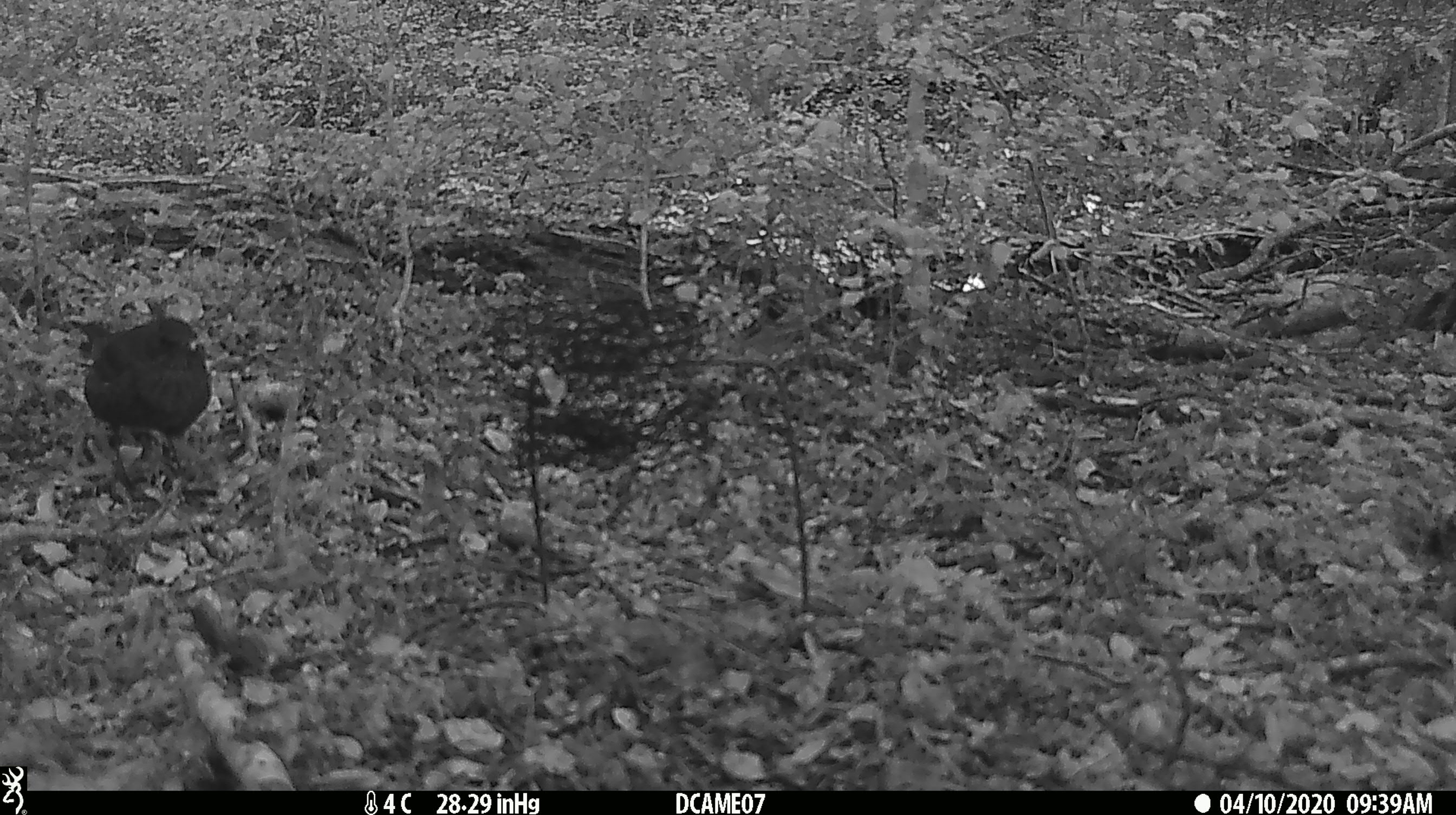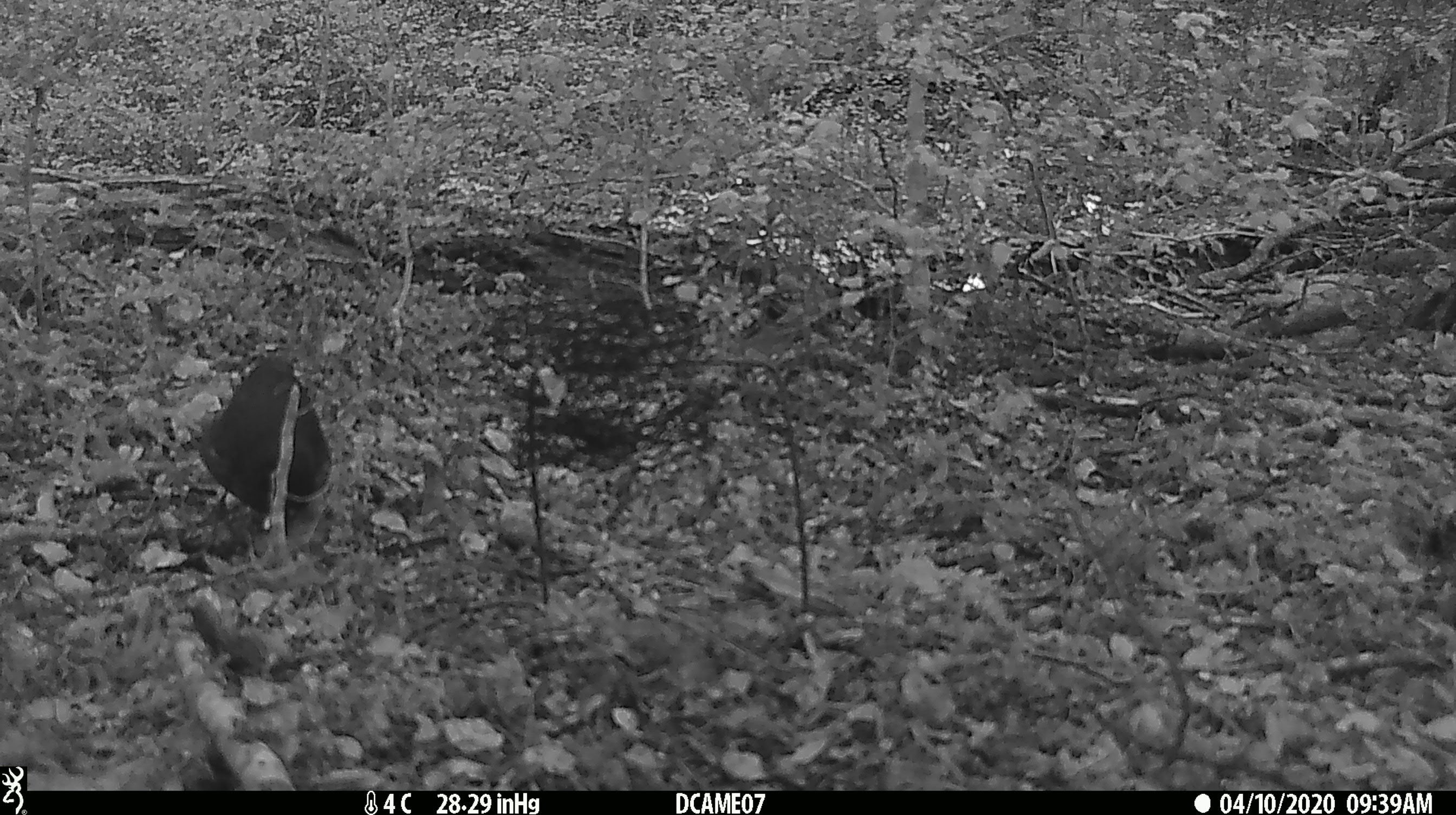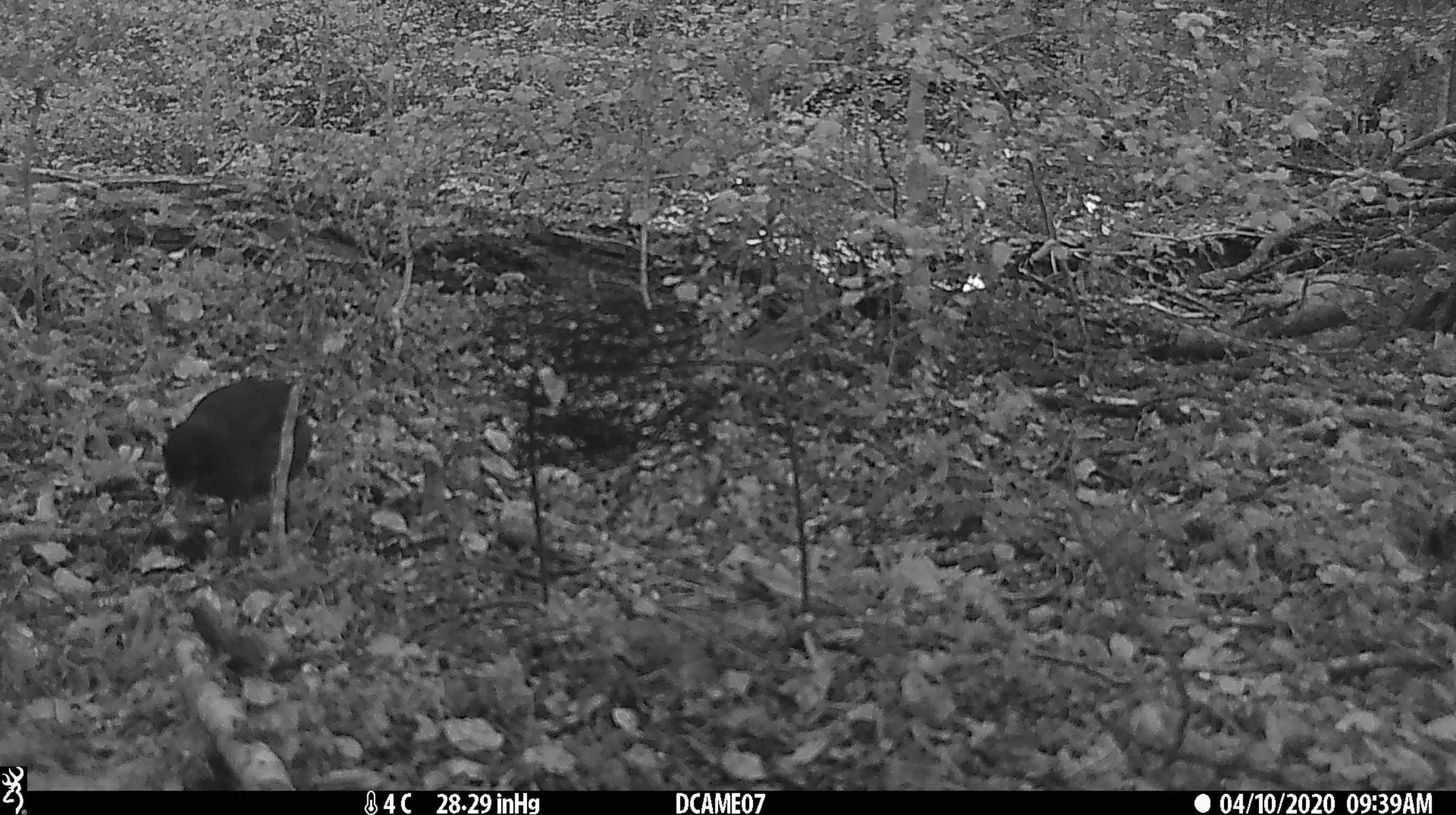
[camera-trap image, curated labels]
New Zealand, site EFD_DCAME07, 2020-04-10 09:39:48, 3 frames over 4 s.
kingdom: Animalia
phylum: Chordata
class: Aves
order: Passeriformes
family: Turdidae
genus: Turdus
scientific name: Turdus merula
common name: eurasian blackbird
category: blackbird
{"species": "blackbird (eurasian blackbird) (Turdus merula)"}